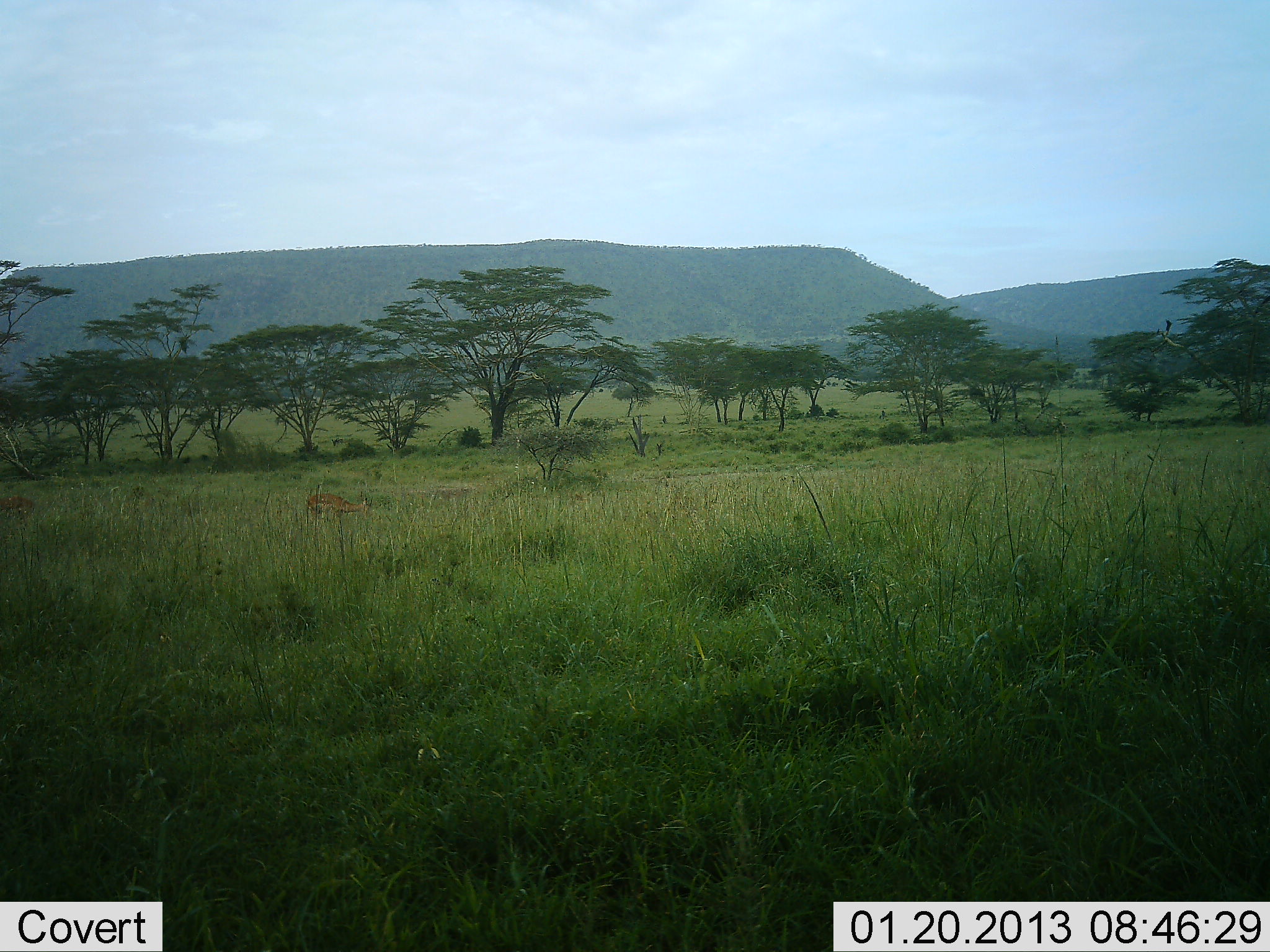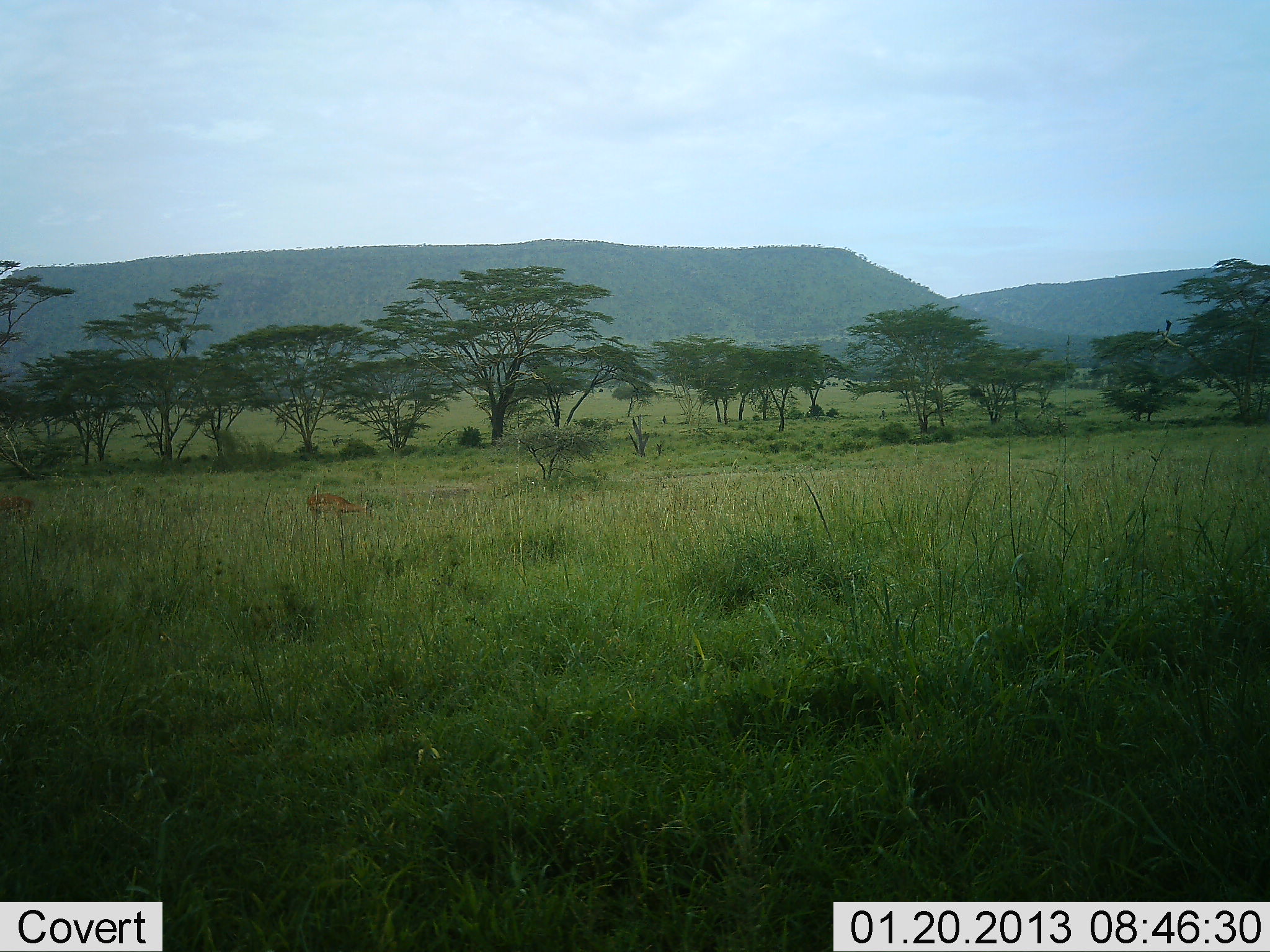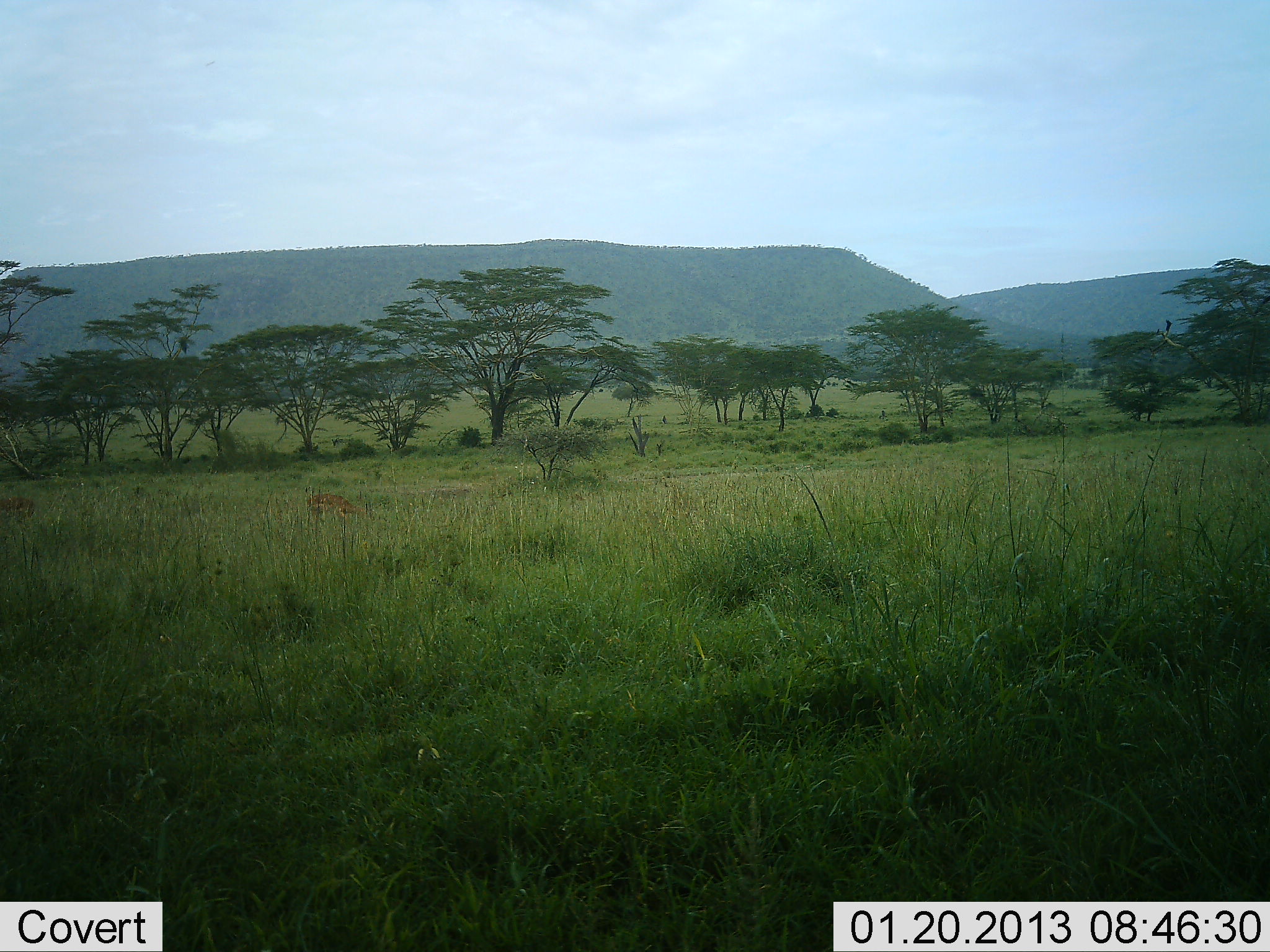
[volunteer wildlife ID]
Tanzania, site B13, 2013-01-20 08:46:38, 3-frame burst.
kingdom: Animalia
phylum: Chordata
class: Mammalia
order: Artiodactyla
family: Bovidae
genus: Aepyceros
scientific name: Aepyceros melampus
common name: impala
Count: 1.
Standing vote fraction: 12%.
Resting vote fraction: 0%.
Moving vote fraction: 0%.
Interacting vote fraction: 0%.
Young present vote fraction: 0%.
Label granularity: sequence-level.